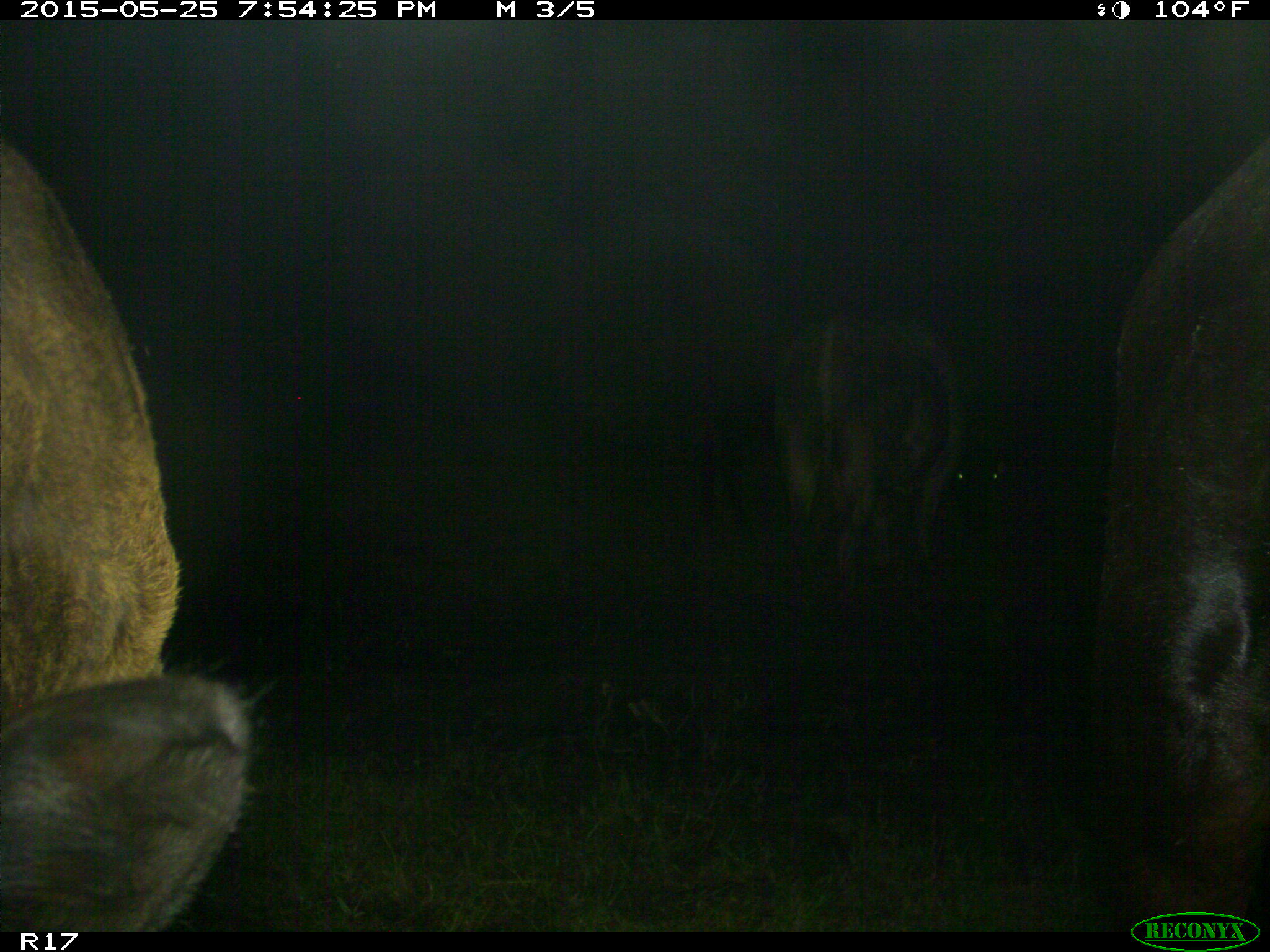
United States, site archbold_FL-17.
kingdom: Animalia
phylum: Chordata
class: Mammalia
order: Artiodactyla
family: Bovidae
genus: Bos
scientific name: Bos taurus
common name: domestic cow